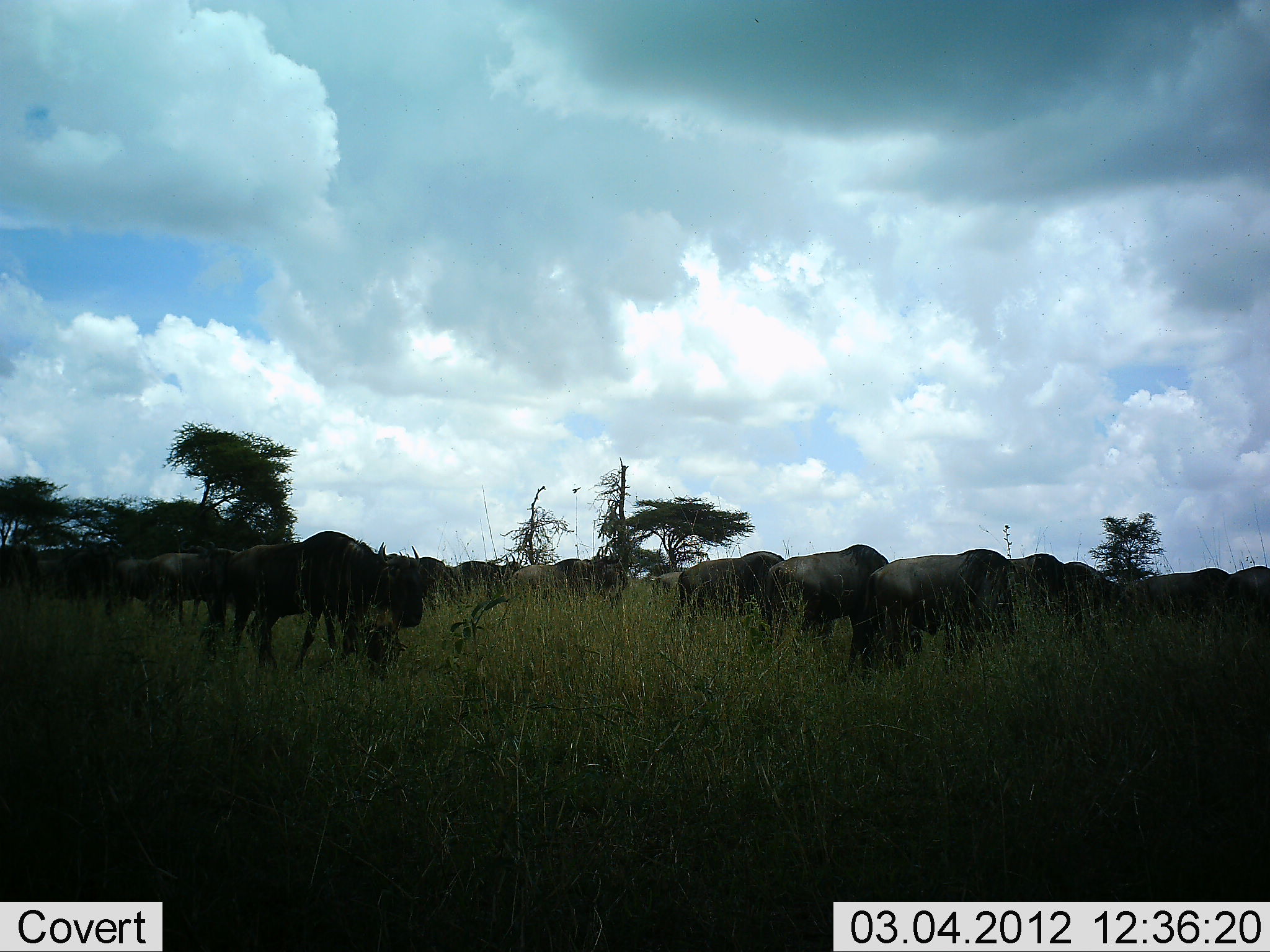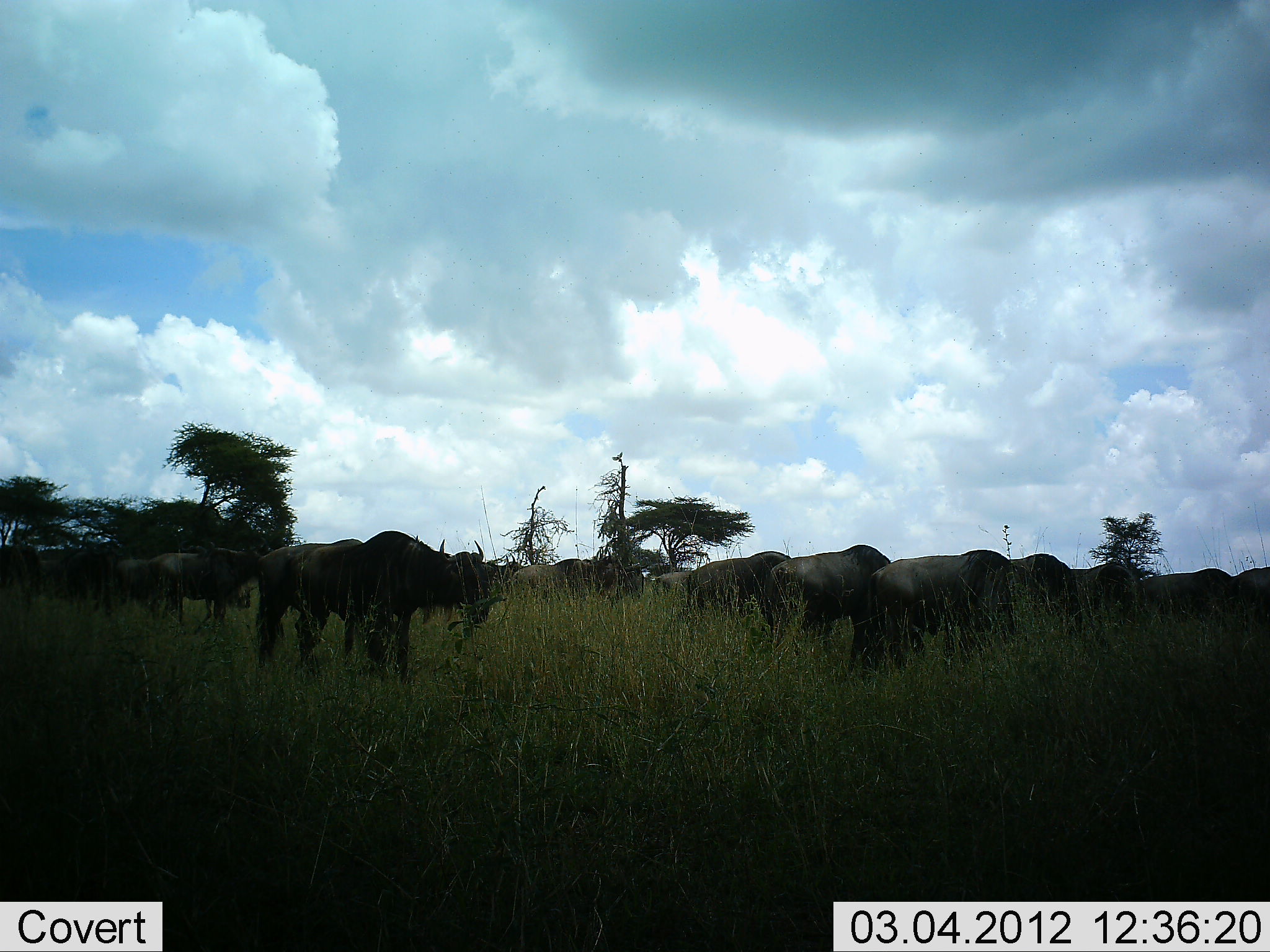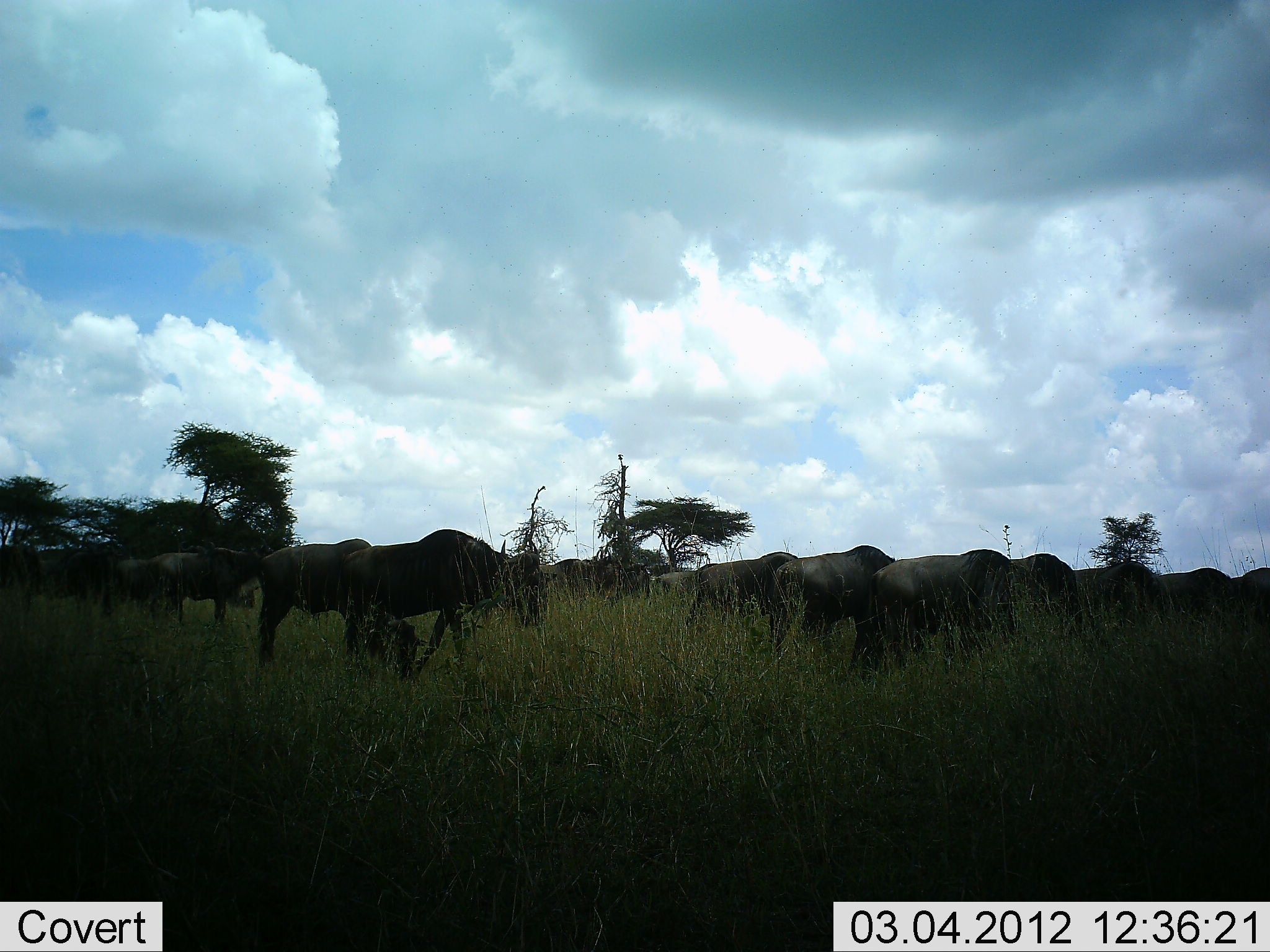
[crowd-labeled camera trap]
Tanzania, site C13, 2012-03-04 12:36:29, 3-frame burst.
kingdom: Animalia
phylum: Chordata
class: Mammalia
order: Artiodactyla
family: Bovidae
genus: Connochaetes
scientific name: Connochaetes taurinus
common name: blue wildebeest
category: wildebeest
Wildebeest (blue wildebeest) (Connochaetes taurinus), count 11-50. Behavior (volunteer vote fractions): standing 57%, resting 7%, moving 79%, interacting 7%. Young present (vote fraction): 0%. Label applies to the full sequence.